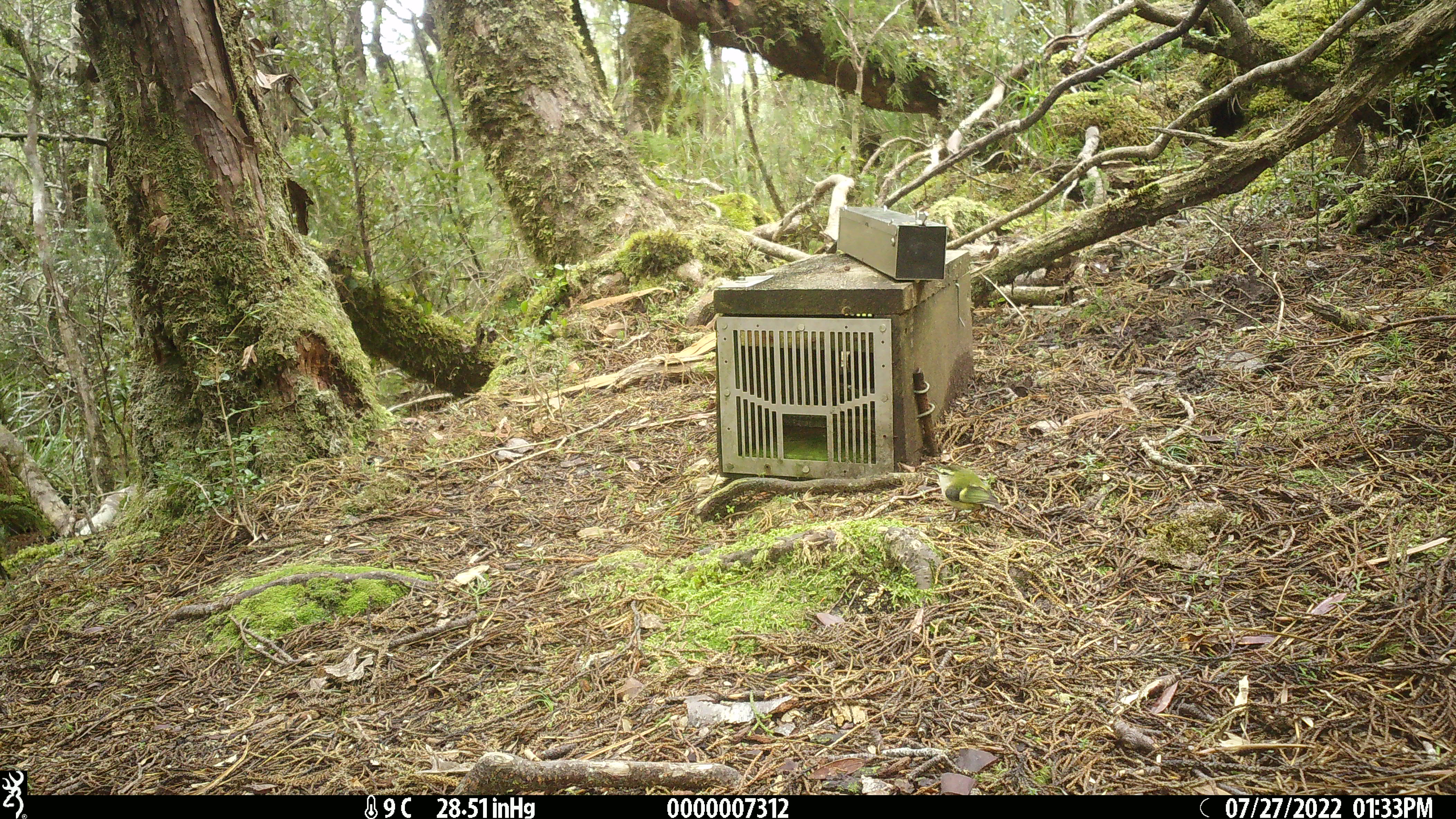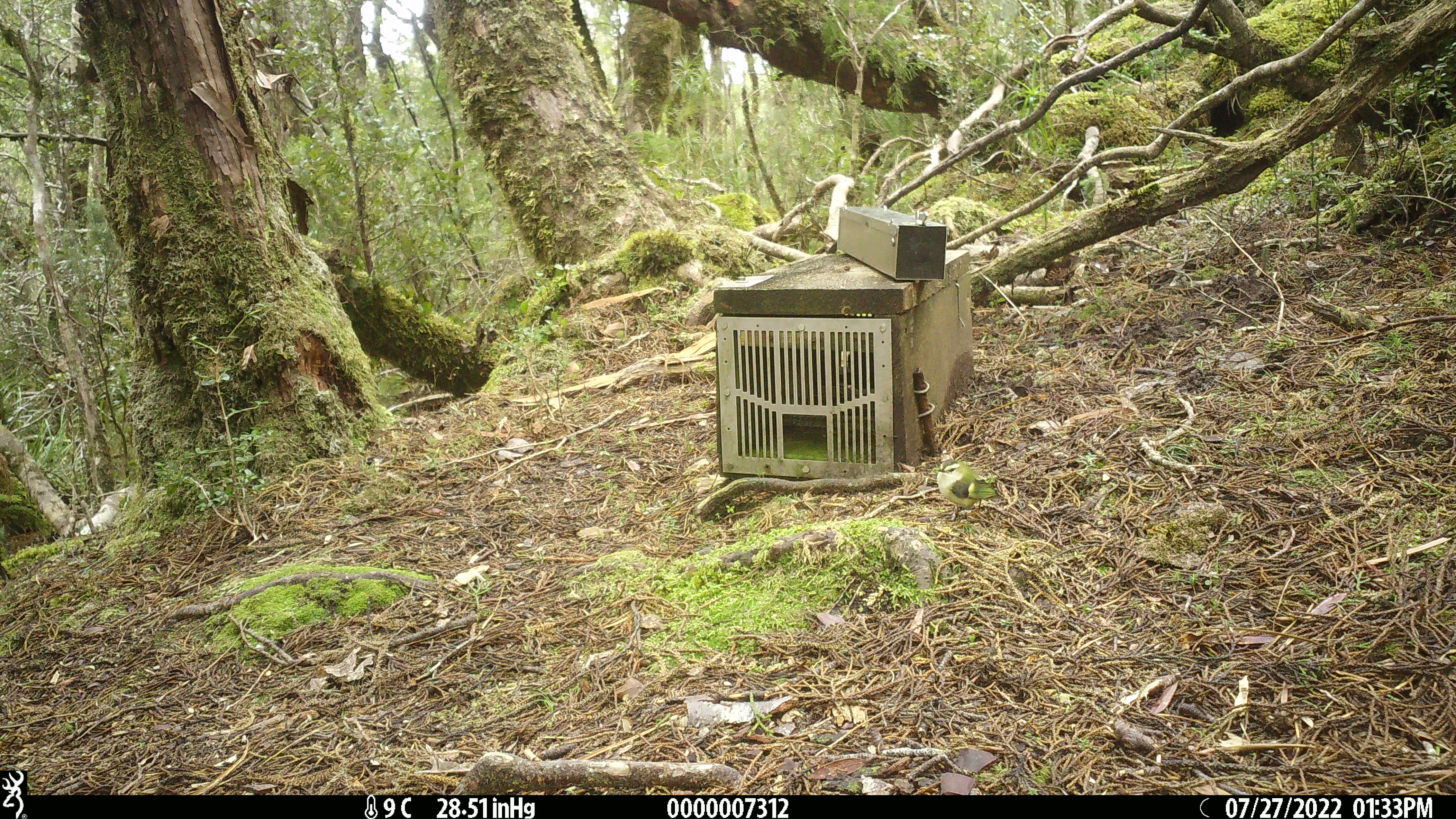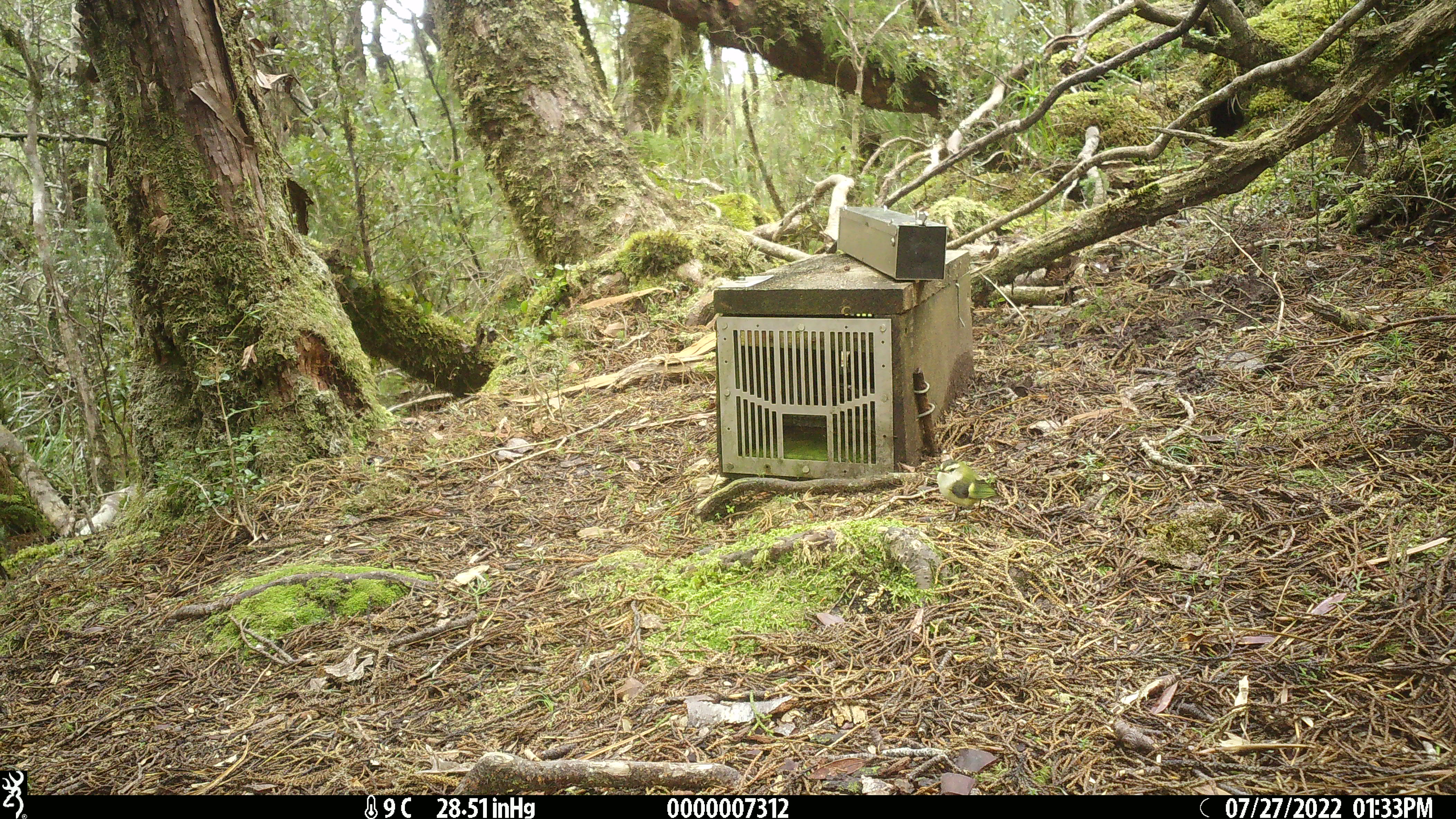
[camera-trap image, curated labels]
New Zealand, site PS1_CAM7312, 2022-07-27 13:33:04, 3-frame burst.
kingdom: Animalia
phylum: Chordata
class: Aves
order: Passeriformes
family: Acanthisittidae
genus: Acanthisitta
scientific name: Acanthisitta chloris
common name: rifleman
Rifleman (Acanthisitta chloris).